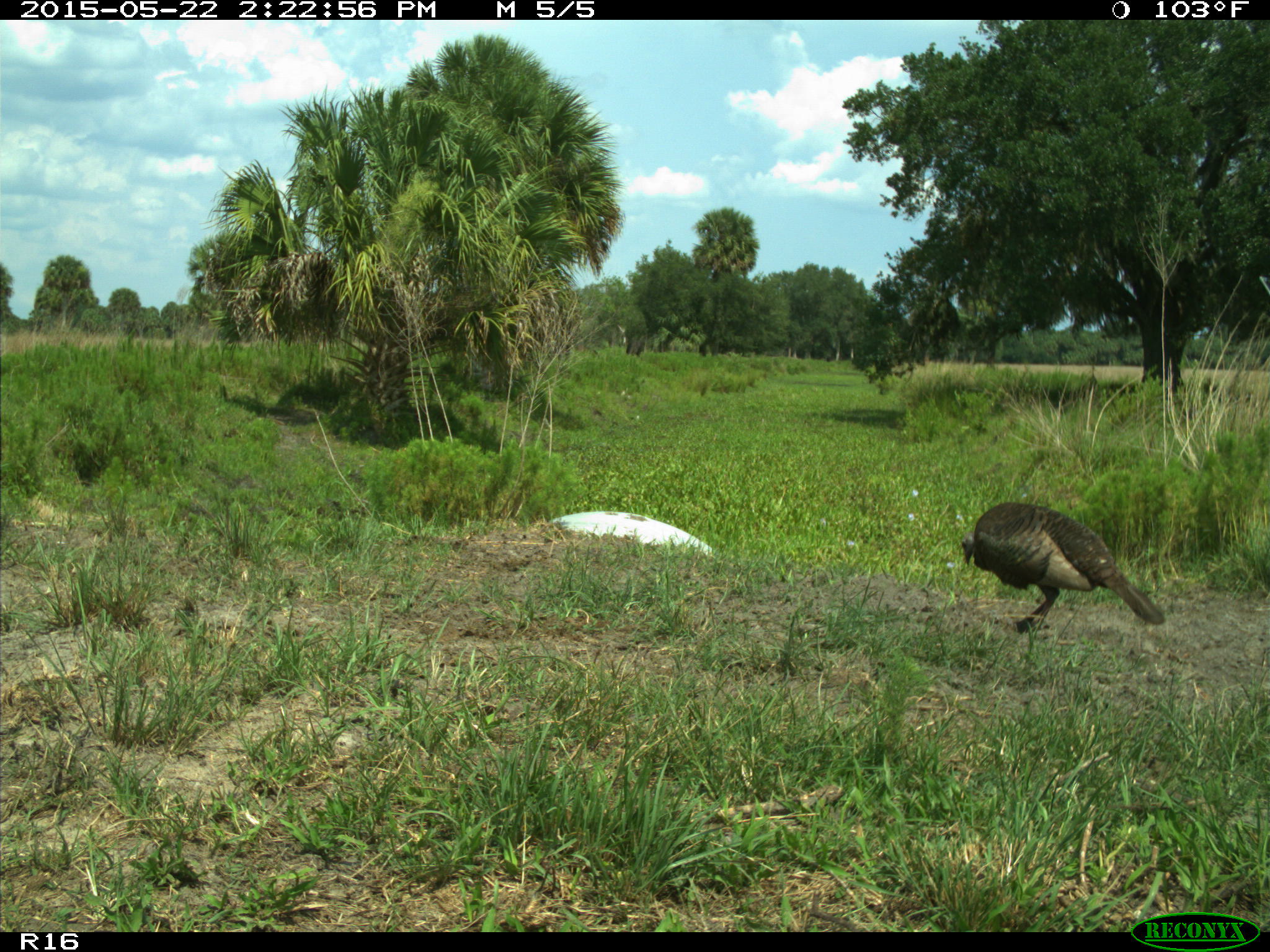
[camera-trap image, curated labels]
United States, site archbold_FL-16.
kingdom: Animalia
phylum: Chordata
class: Mammalia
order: Artiodactyla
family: Bovidae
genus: Bos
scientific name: Bos taurus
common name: domestic cow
Bos taurus (domestic cow).